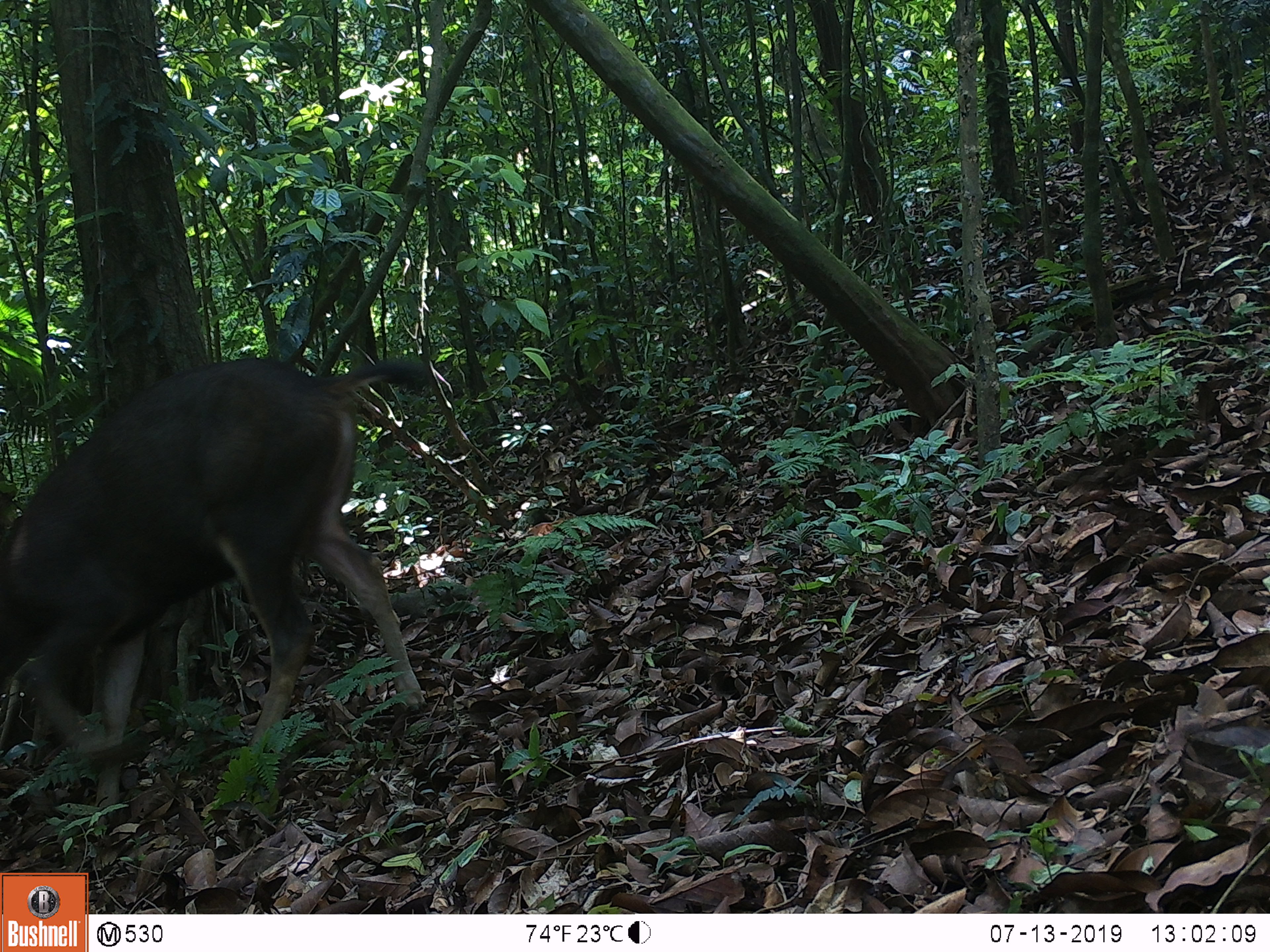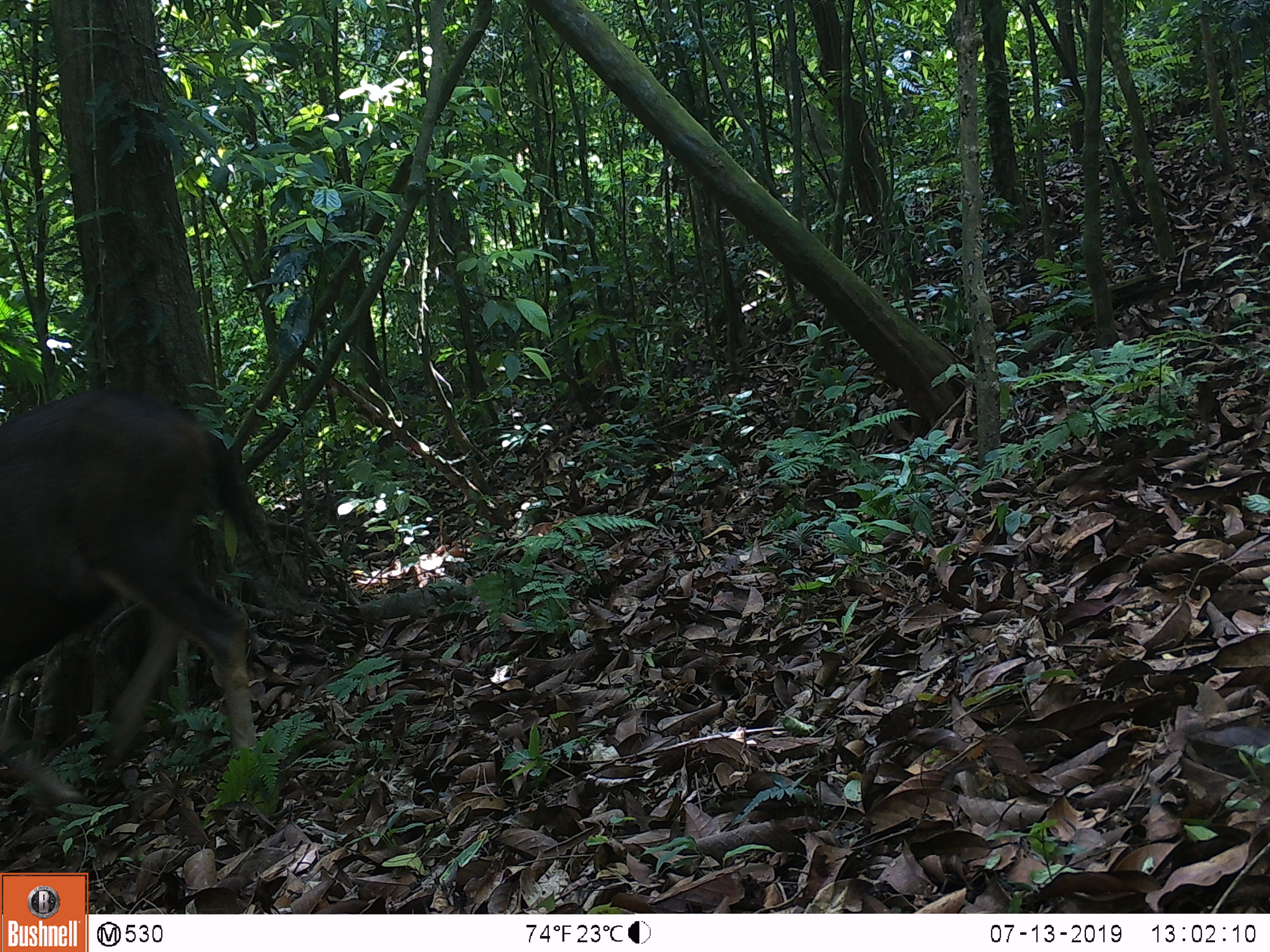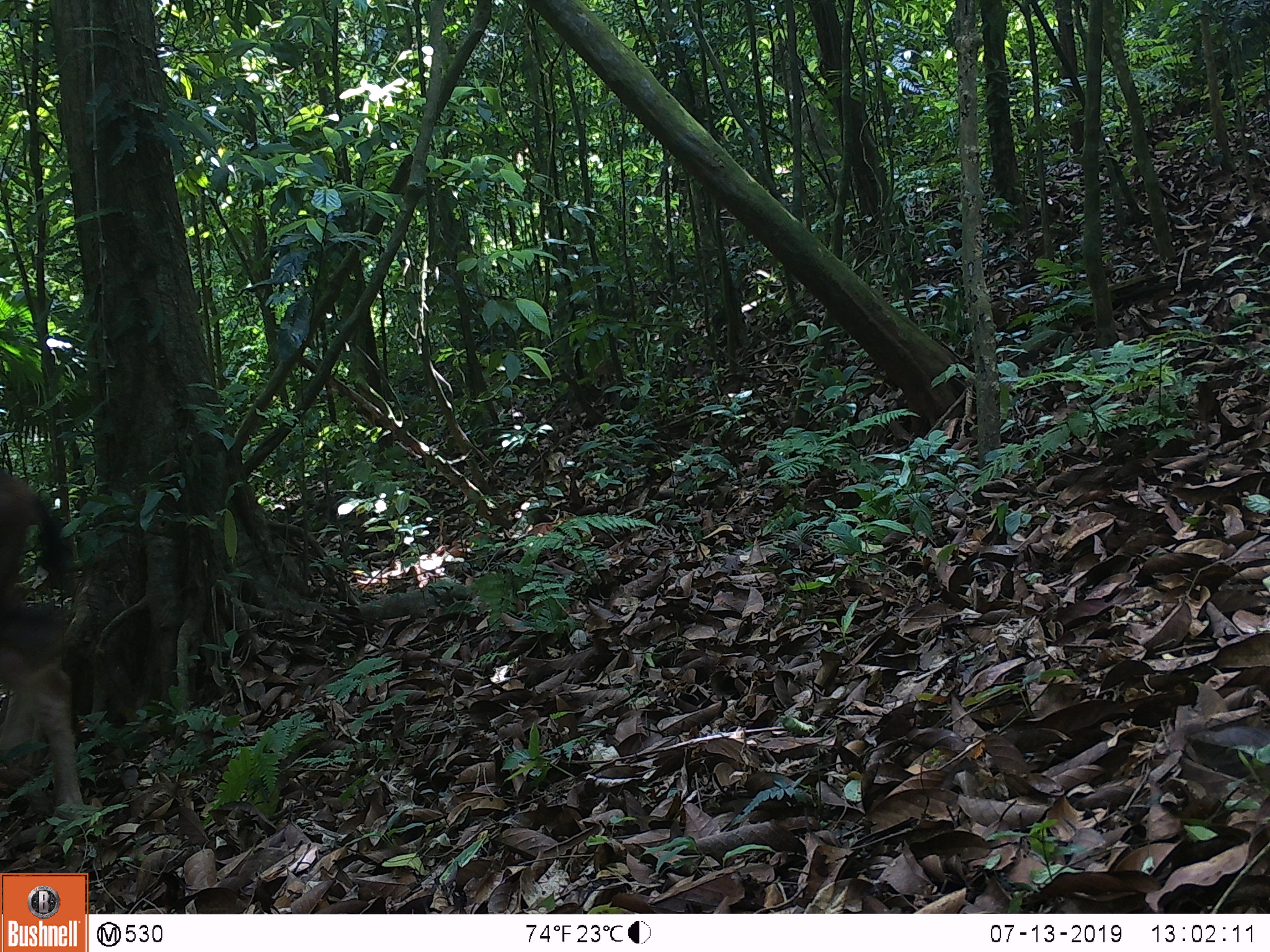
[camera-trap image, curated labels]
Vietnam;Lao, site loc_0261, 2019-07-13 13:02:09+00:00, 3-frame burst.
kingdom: Animalia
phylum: Chordata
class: Mammalia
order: Artiodactyla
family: Cervidae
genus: Rusa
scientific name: Rusa unicolor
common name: sambar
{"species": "sambar (Rusa unicolor)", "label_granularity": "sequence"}